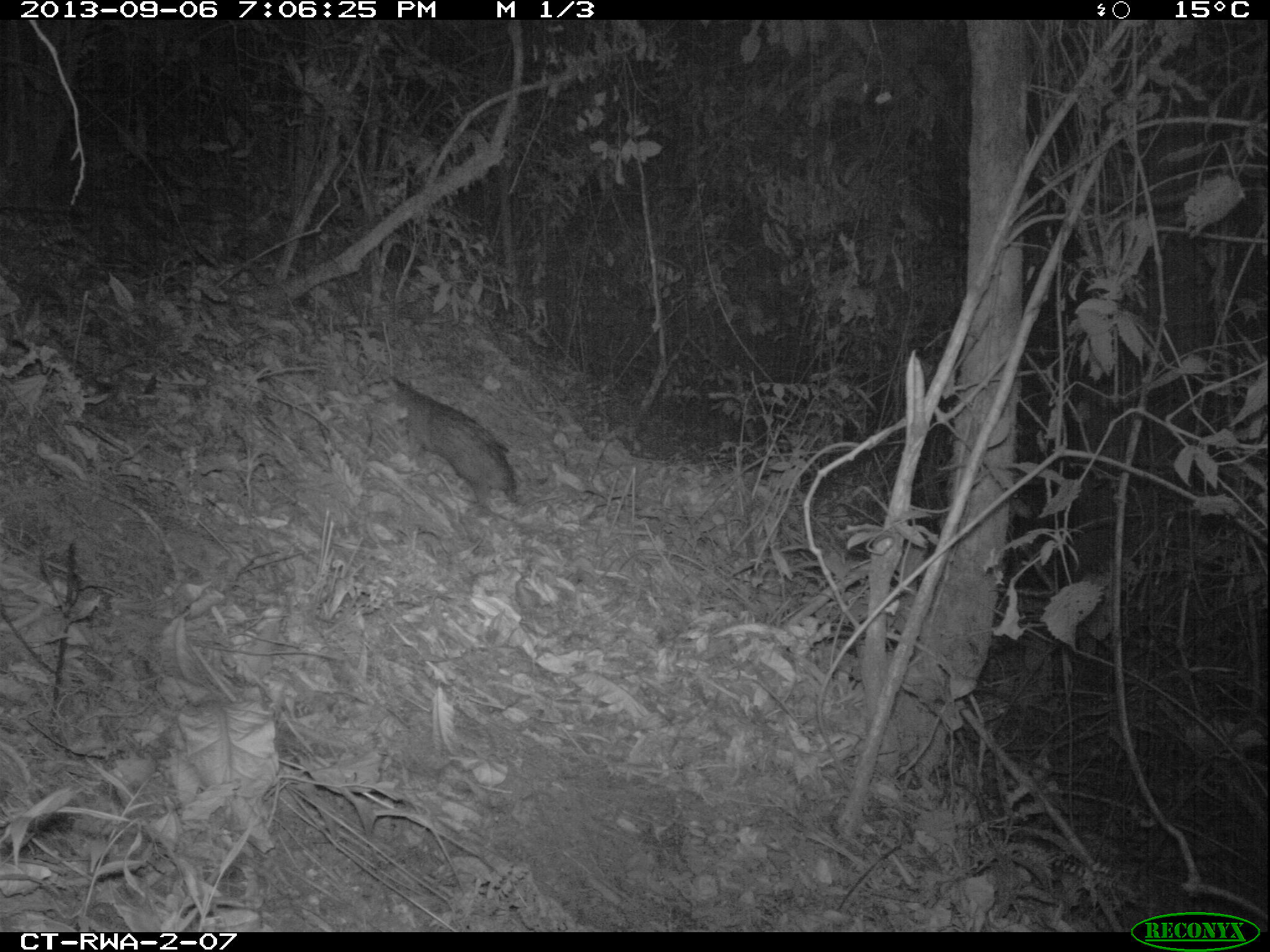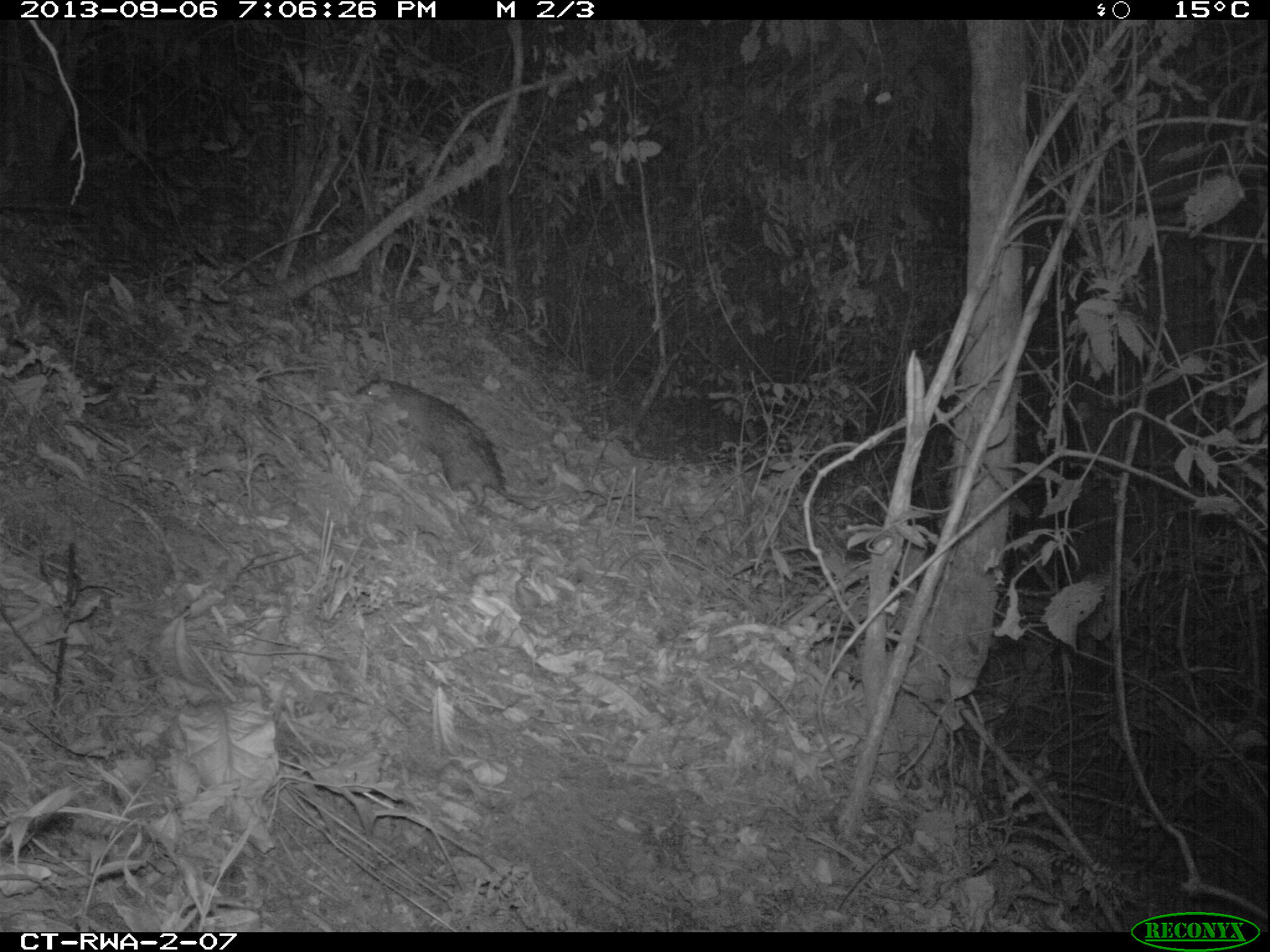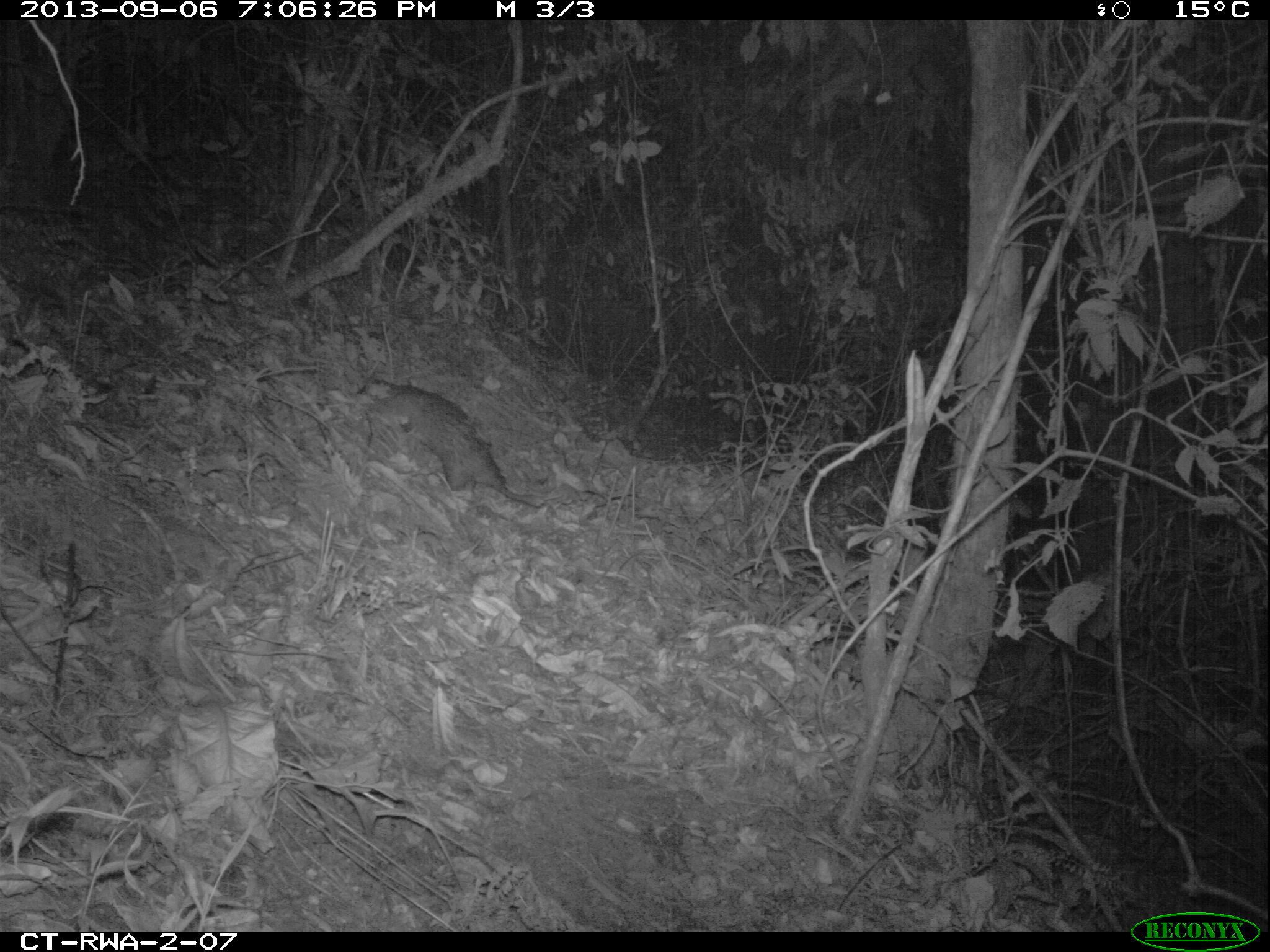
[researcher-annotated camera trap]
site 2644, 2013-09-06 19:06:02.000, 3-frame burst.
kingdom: Animalia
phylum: Chordata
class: Mammalia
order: Rodentia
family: Hystricidae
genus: Atherurus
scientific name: Atherurus africanus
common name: african brush-tailed porcupine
Atherurus africanus (african brush-tailed porcupine), count 1.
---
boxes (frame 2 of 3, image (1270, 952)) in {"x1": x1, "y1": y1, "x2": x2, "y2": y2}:
atherurus africanus: {"x1": 353, "y1": 375, "x2": 541, "y2": 506}